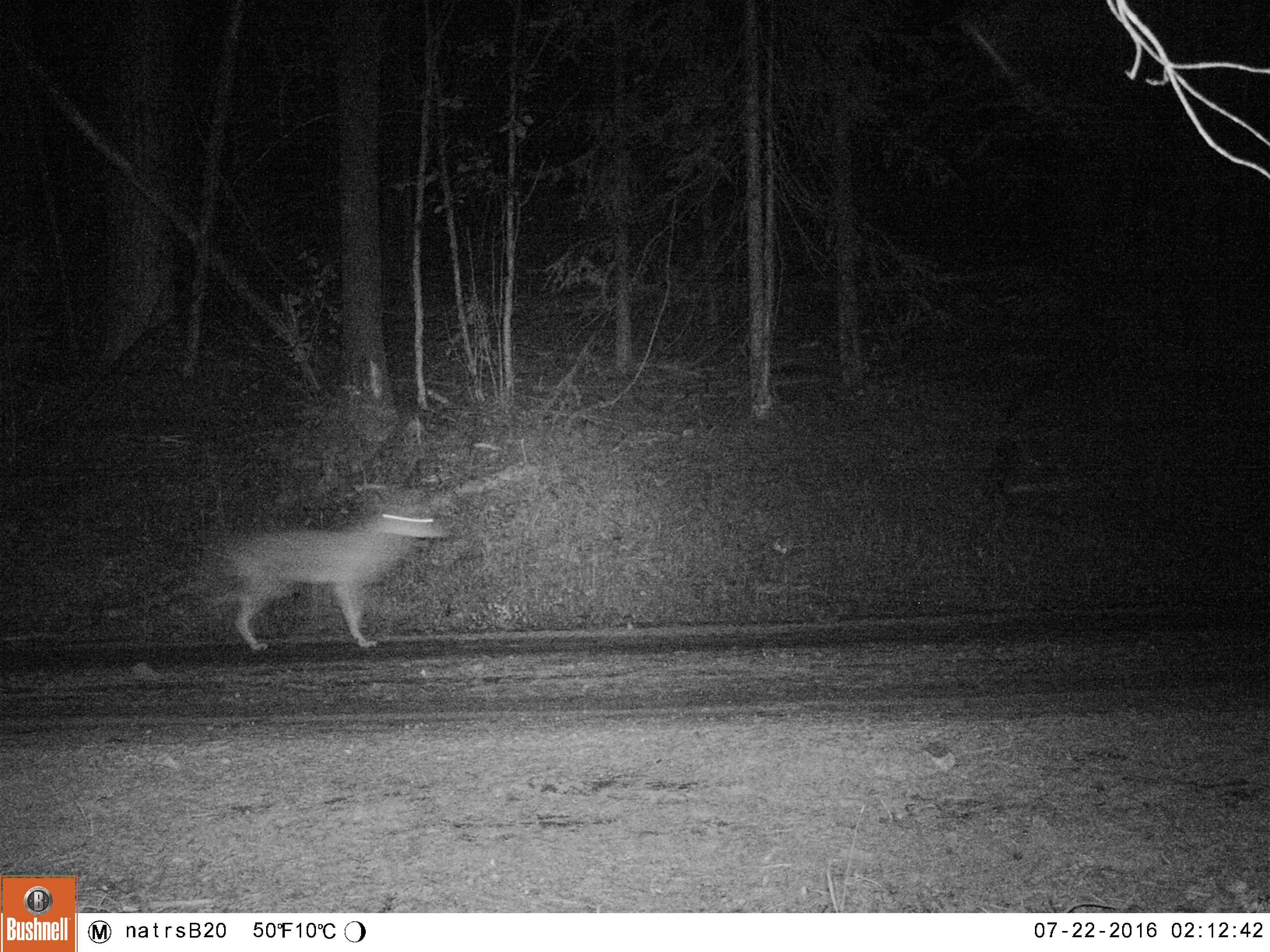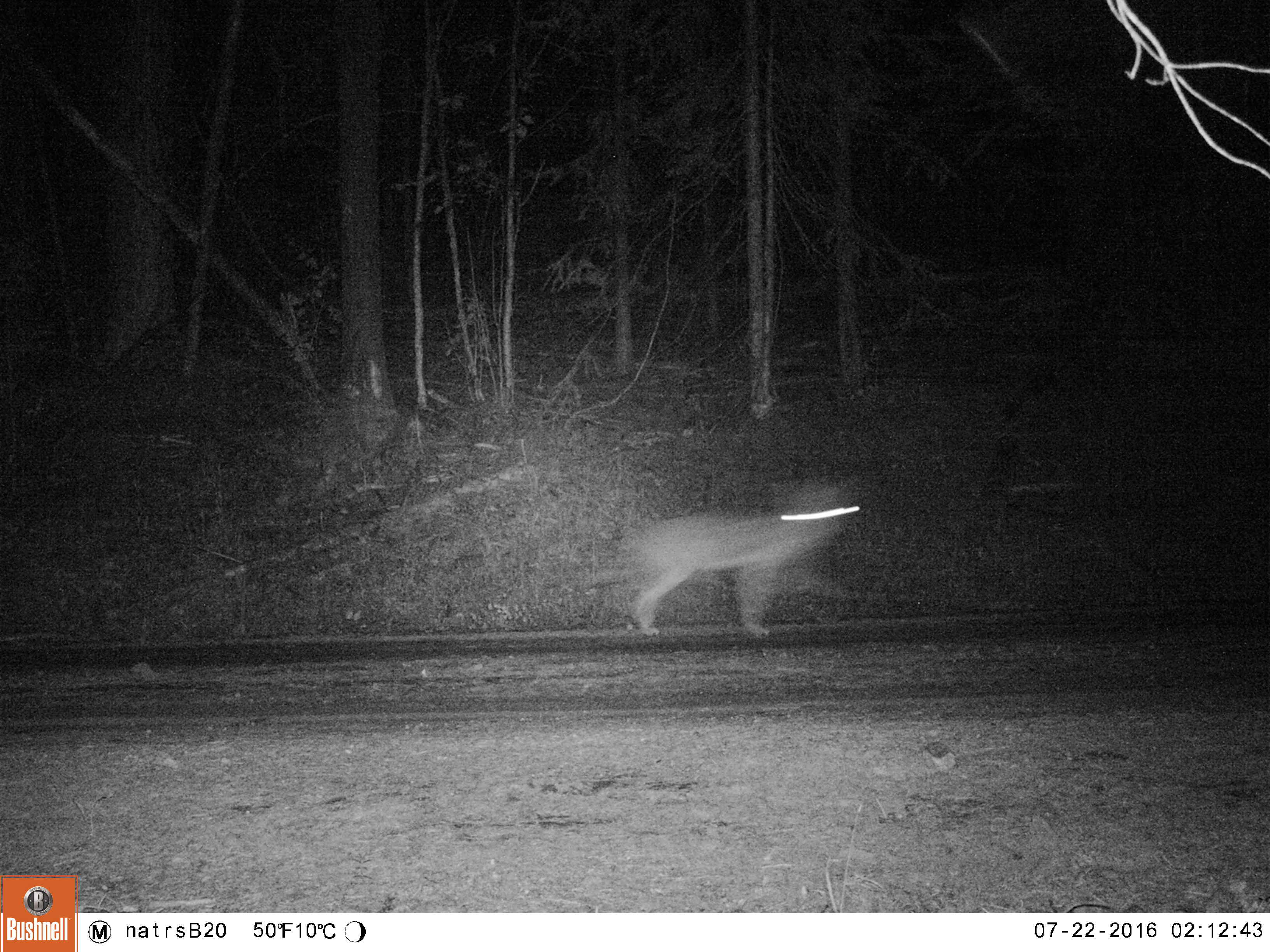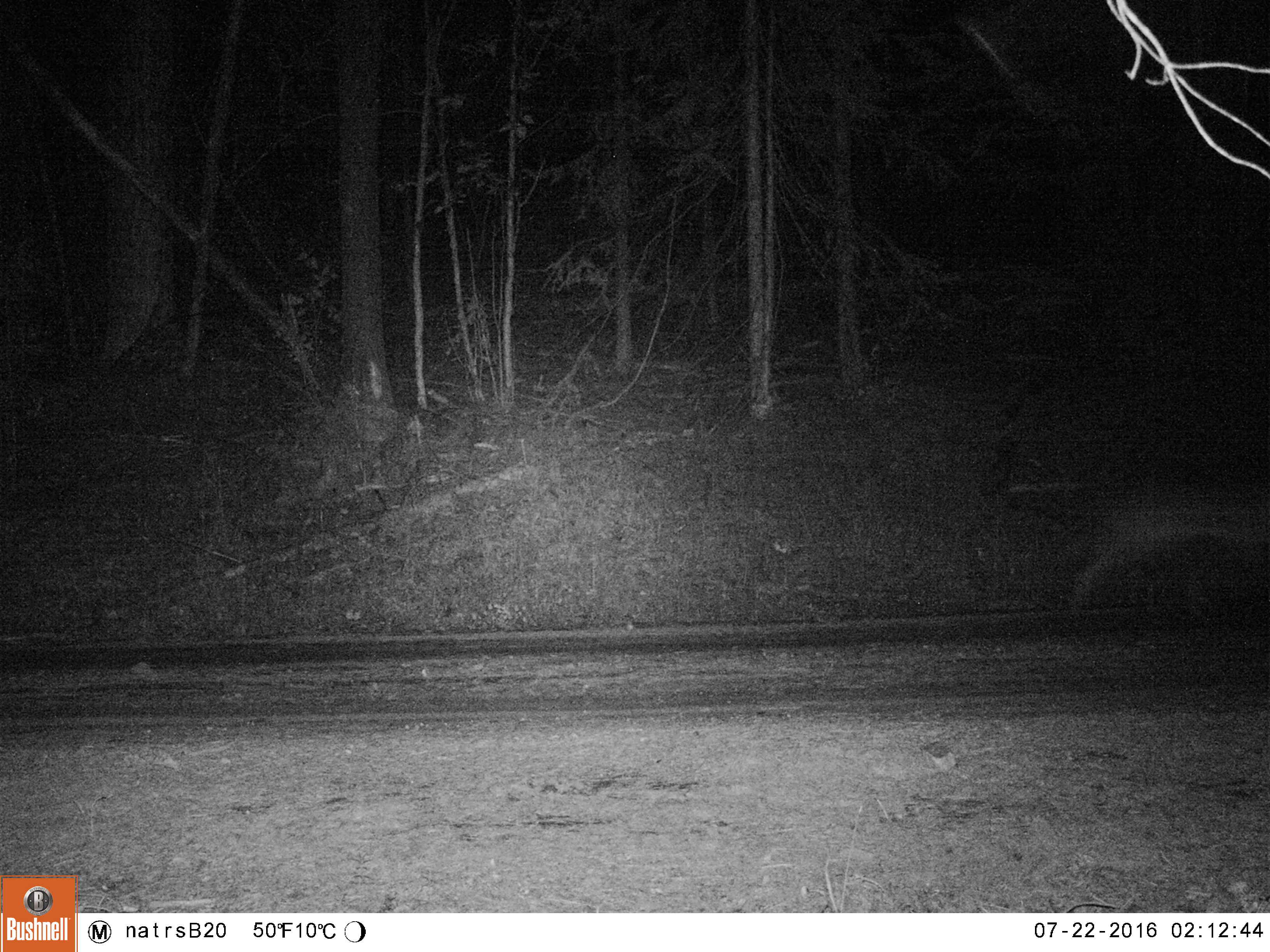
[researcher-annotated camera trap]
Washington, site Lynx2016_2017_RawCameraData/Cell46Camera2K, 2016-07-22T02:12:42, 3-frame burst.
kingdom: Animalia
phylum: Chordata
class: Mammalia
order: Carnivora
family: Canidae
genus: Canis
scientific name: Canis latrans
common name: coyote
Canis latrans (coyote). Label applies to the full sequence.